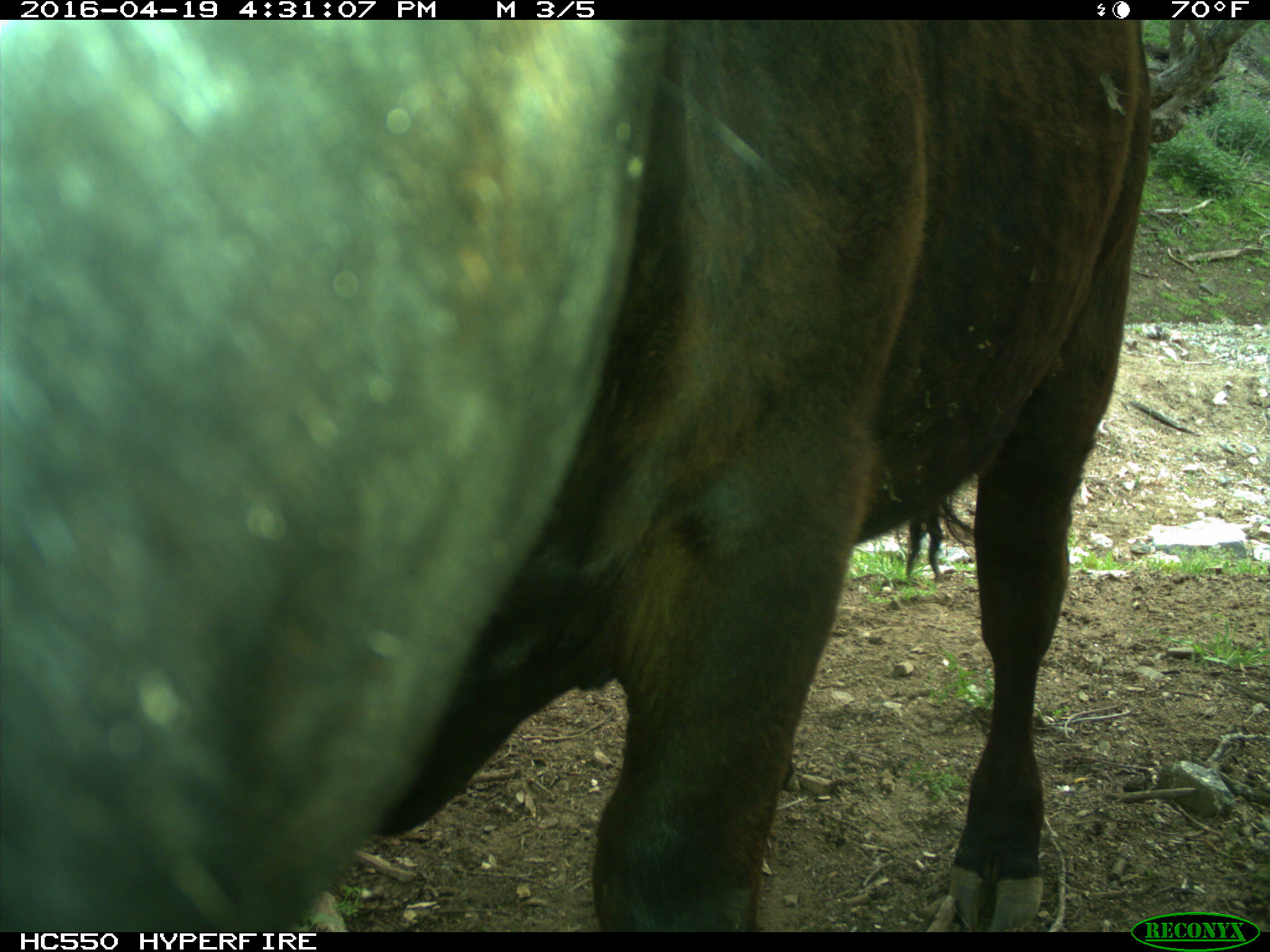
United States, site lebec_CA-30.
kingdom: Animalia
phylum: Chordata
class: Mammalia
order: Artiodactyla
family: Bovidae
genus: Bos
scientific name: Bos taurus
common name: domestic cow